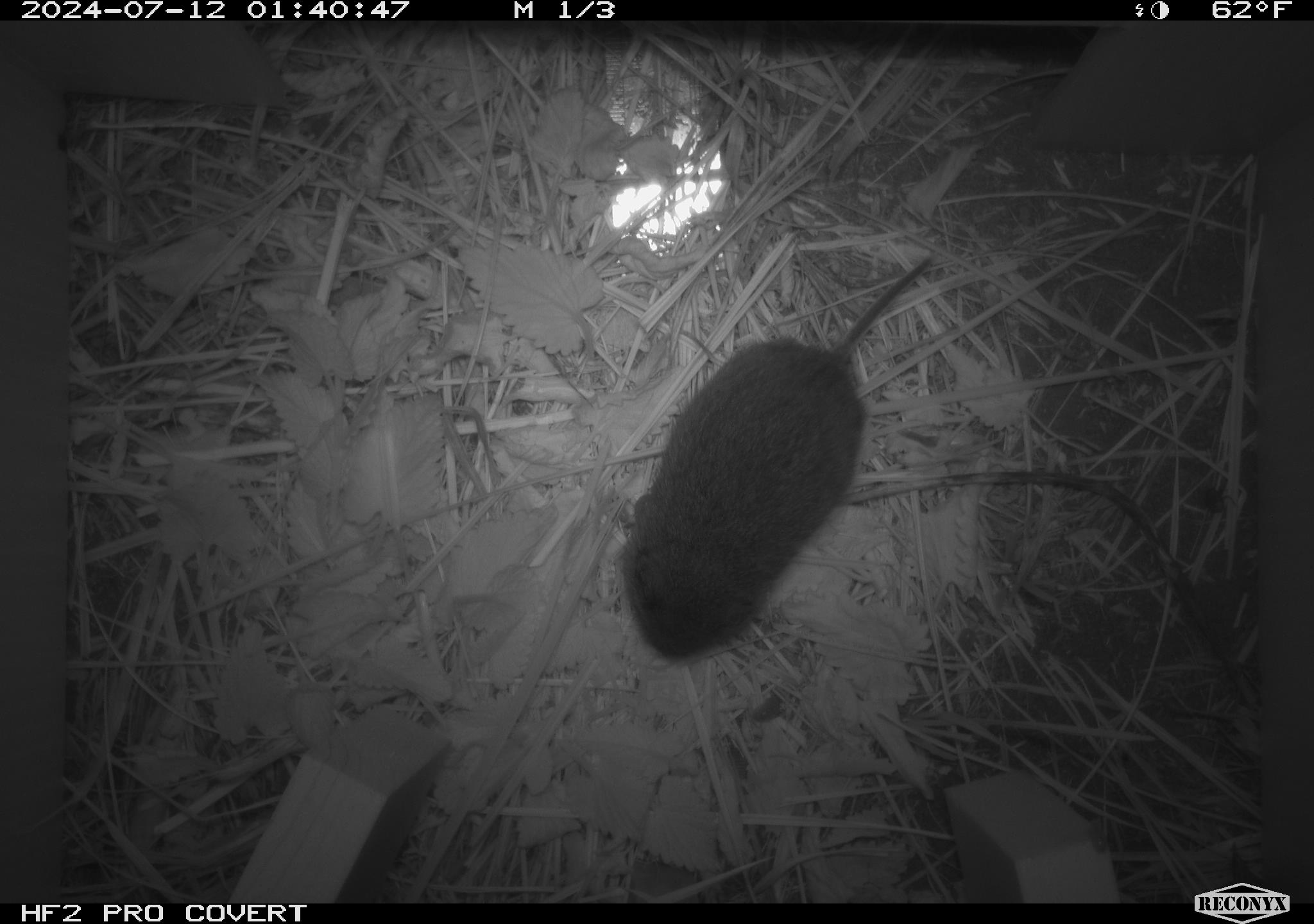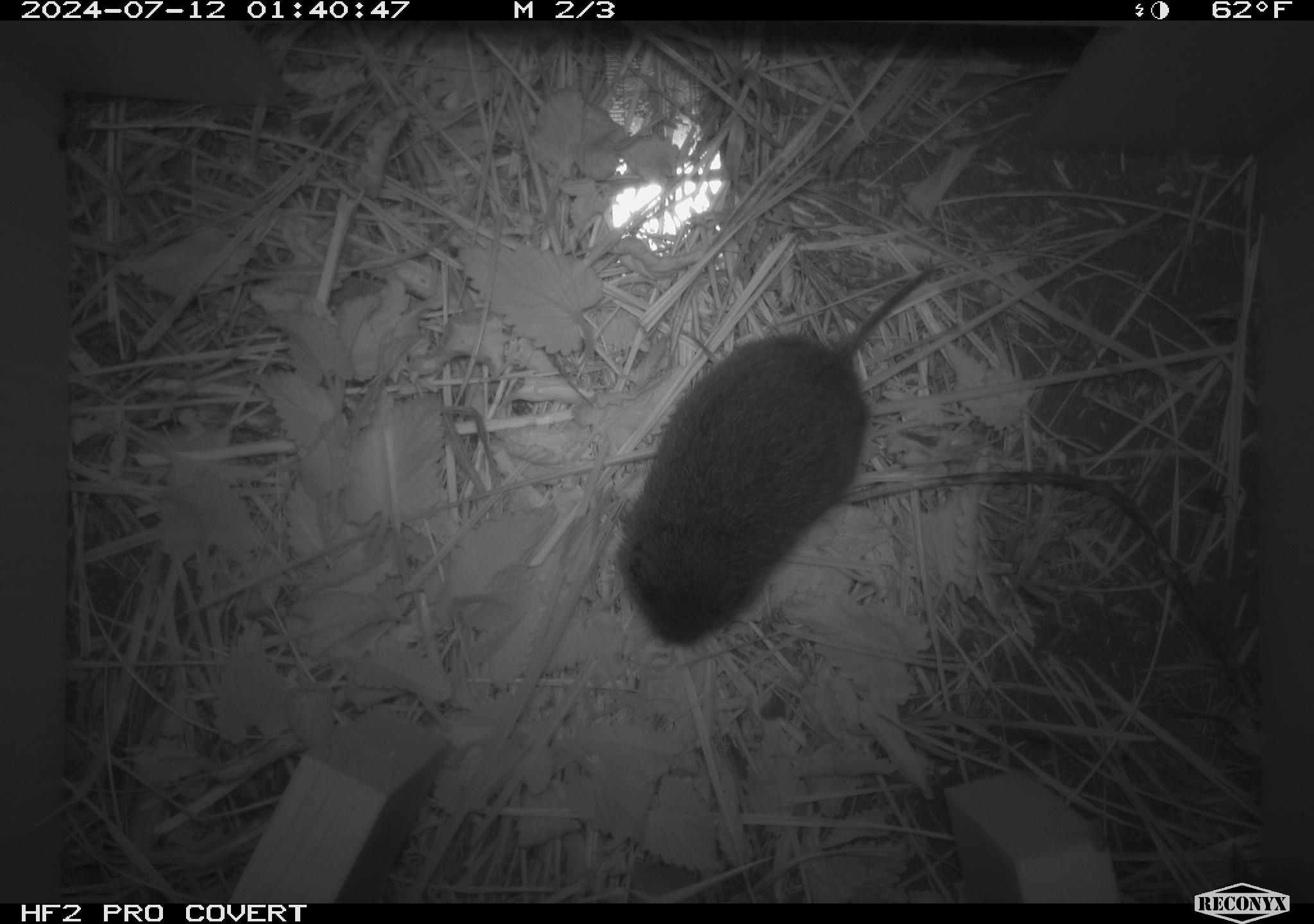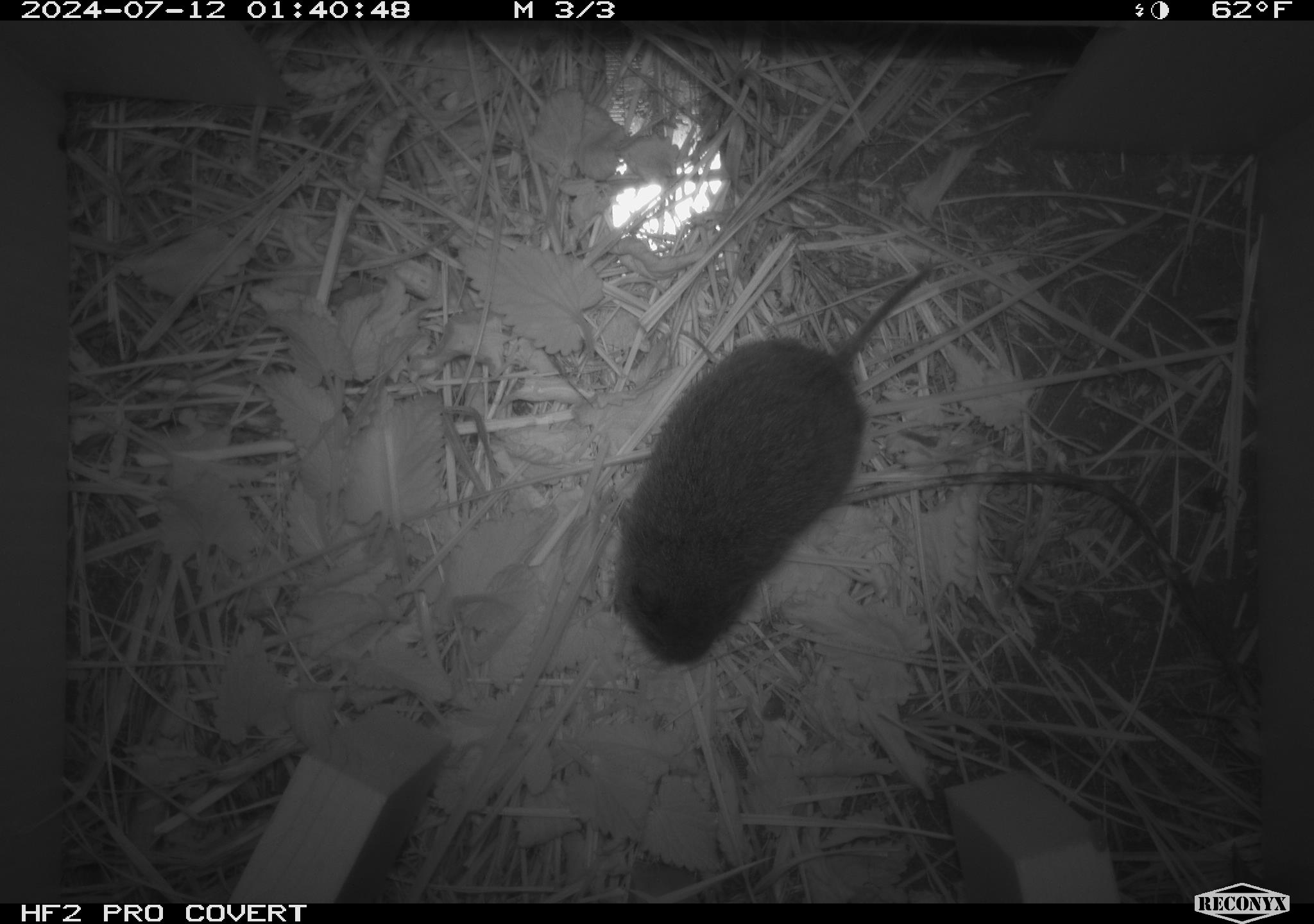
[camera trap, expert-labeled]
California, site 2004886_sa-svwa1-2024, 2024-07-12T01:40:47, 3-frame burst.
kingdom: Animalia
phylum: Chordata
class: Mammalia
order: Rodentia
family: Cricetidae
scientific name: Arvicolinae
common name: voles, lemmings, and muskrats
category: arvicolinae subfamily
Arvicolinae subfamily (voles, lemmings, and muskrats) (Arvicolinae).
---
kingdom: Animalia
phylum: Arthropoda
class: Malacostraca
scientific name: Malacostraca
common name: amphipods, crabs, isopods, krill, lobsters and shrimps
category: malacostracan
Malacostracan (amphipods, crabs, isopods, krill, lobsters and shrimps) (Malacostraca).